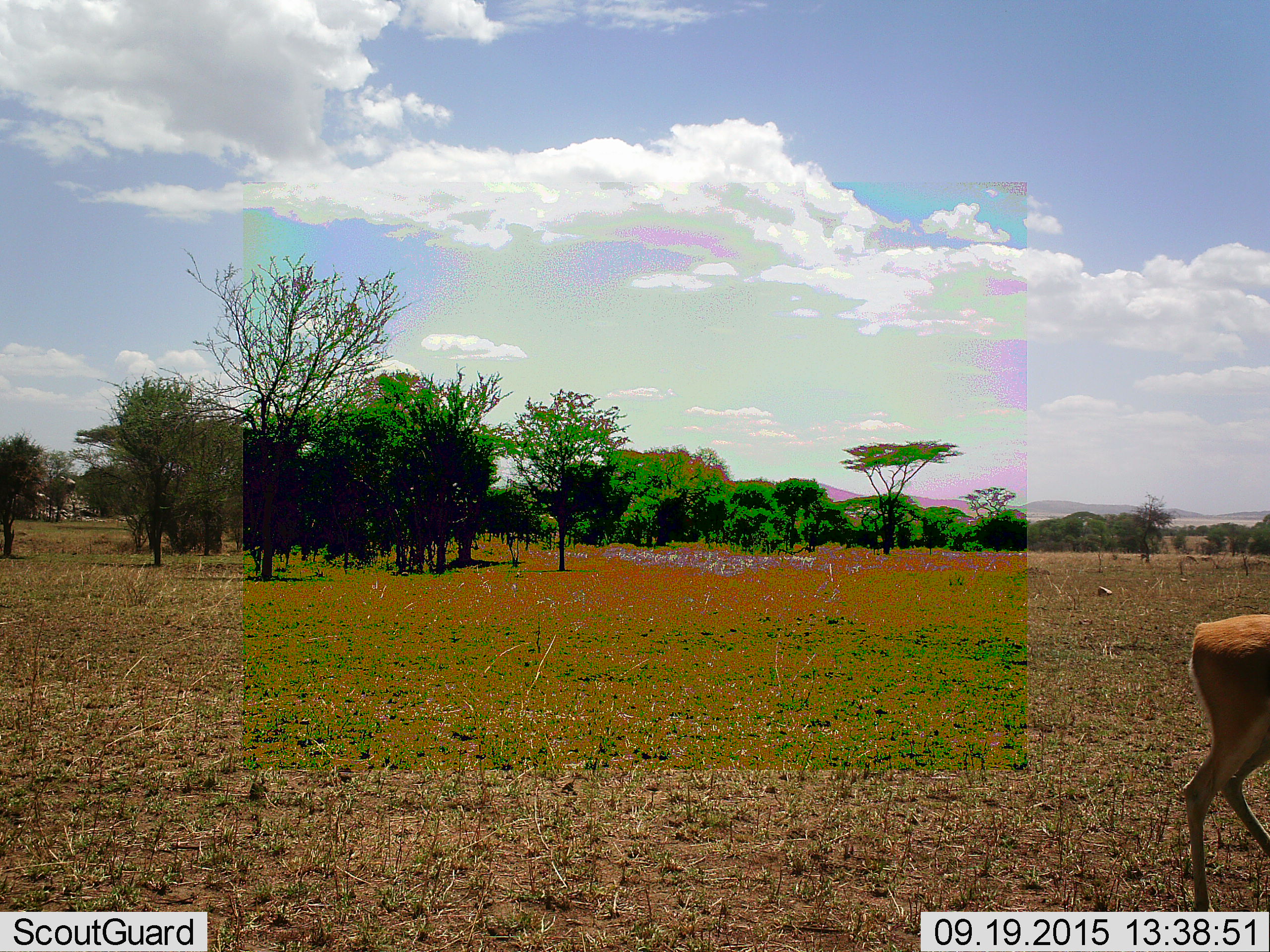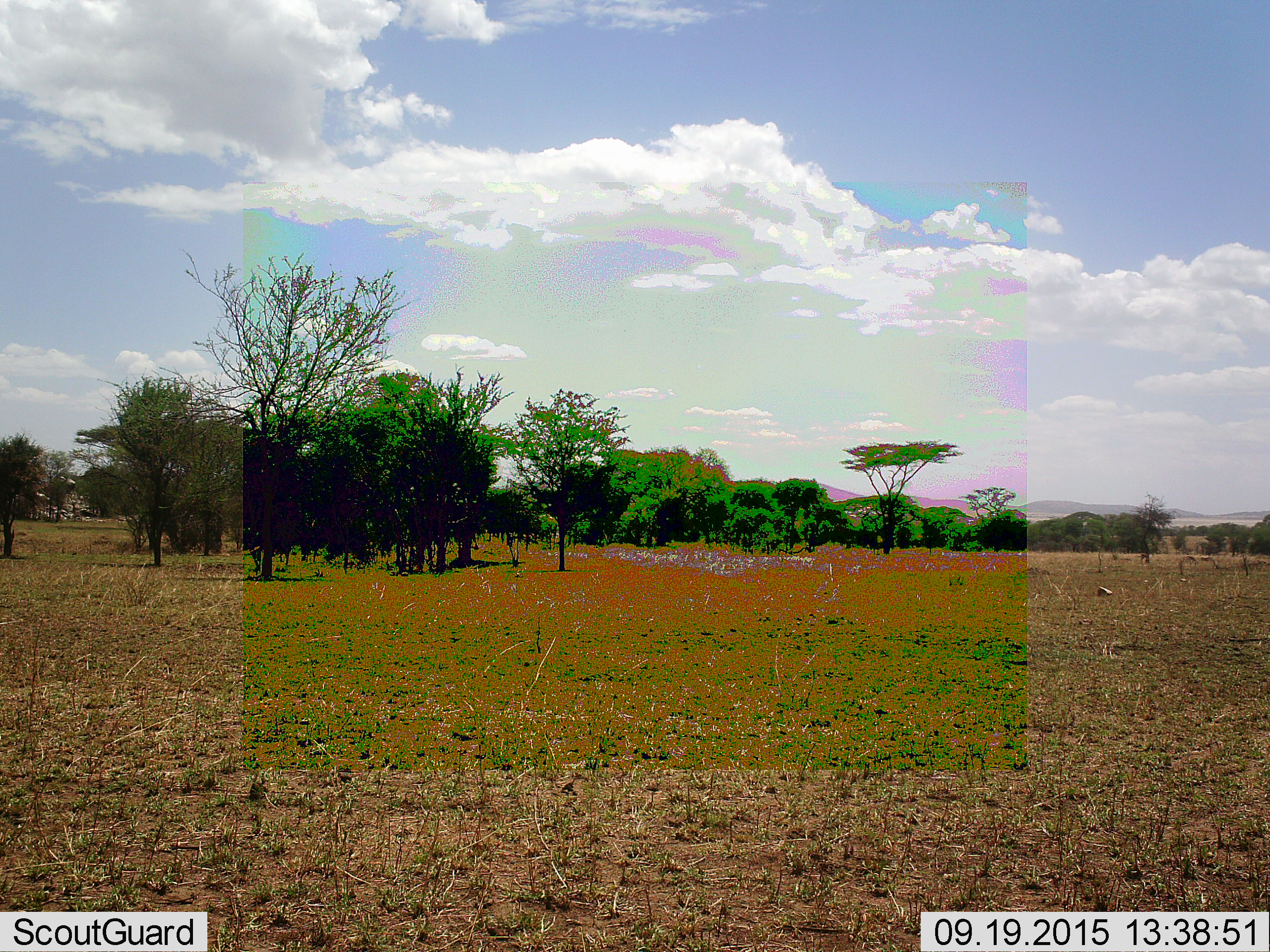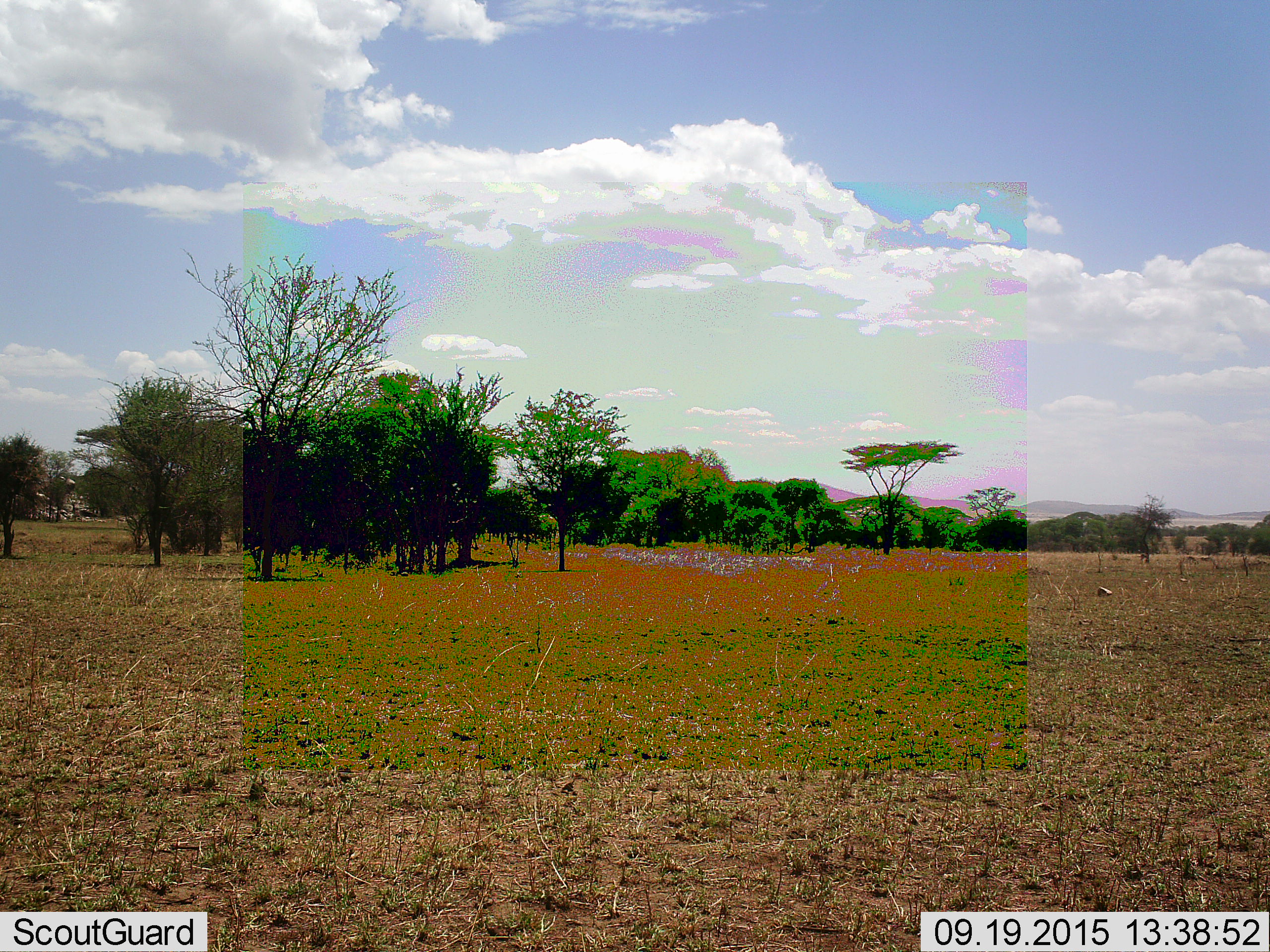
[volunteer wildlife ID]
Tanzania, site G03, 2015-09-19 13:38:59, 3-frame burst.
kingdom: Animalia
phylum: Chordata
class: Mammalia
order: Artiodactyla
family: Bovidae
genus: Eudorcas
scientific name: Eudorcas thomsonii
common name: thomson's gazelle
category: gazellethomsons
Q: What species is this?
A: Gazellethomsons (thomson's gazelle) (Eudorcas thomsonii).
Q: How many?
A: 1.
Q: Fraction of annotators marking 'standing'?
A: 17%.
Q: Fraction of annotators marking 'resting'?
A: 0%.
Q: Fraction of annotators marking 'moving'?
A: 92%.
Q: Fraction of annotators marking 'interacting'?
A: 0%.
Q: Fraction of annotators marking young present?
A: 0%.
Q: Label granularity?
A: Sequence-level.